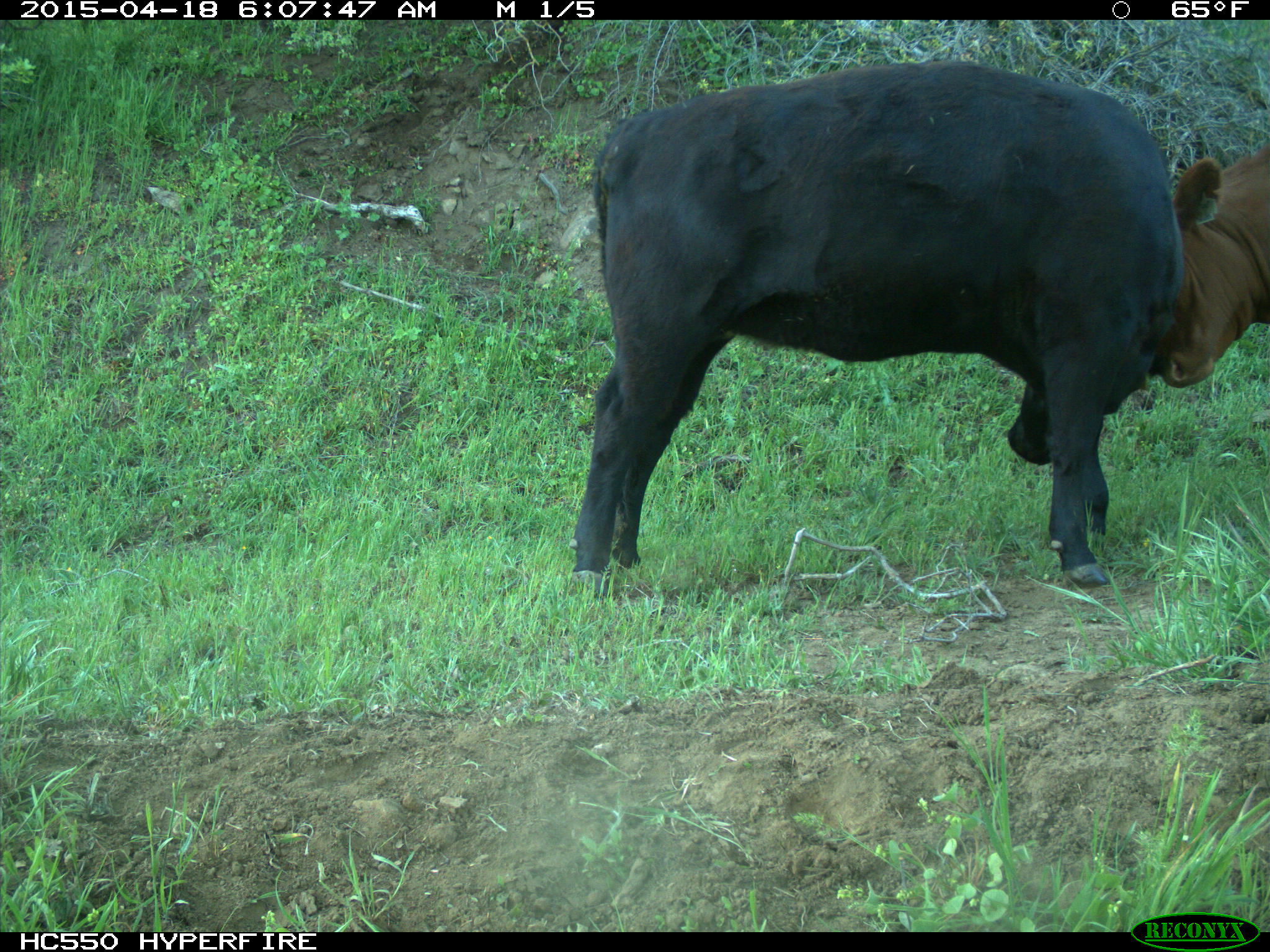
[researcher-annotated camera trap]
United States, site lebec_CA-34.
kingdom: Animalia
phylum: Chordata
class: Mammalia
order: Artiodactyla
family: Bovidae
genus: Bos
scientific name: Bos taurus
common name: domestic cow